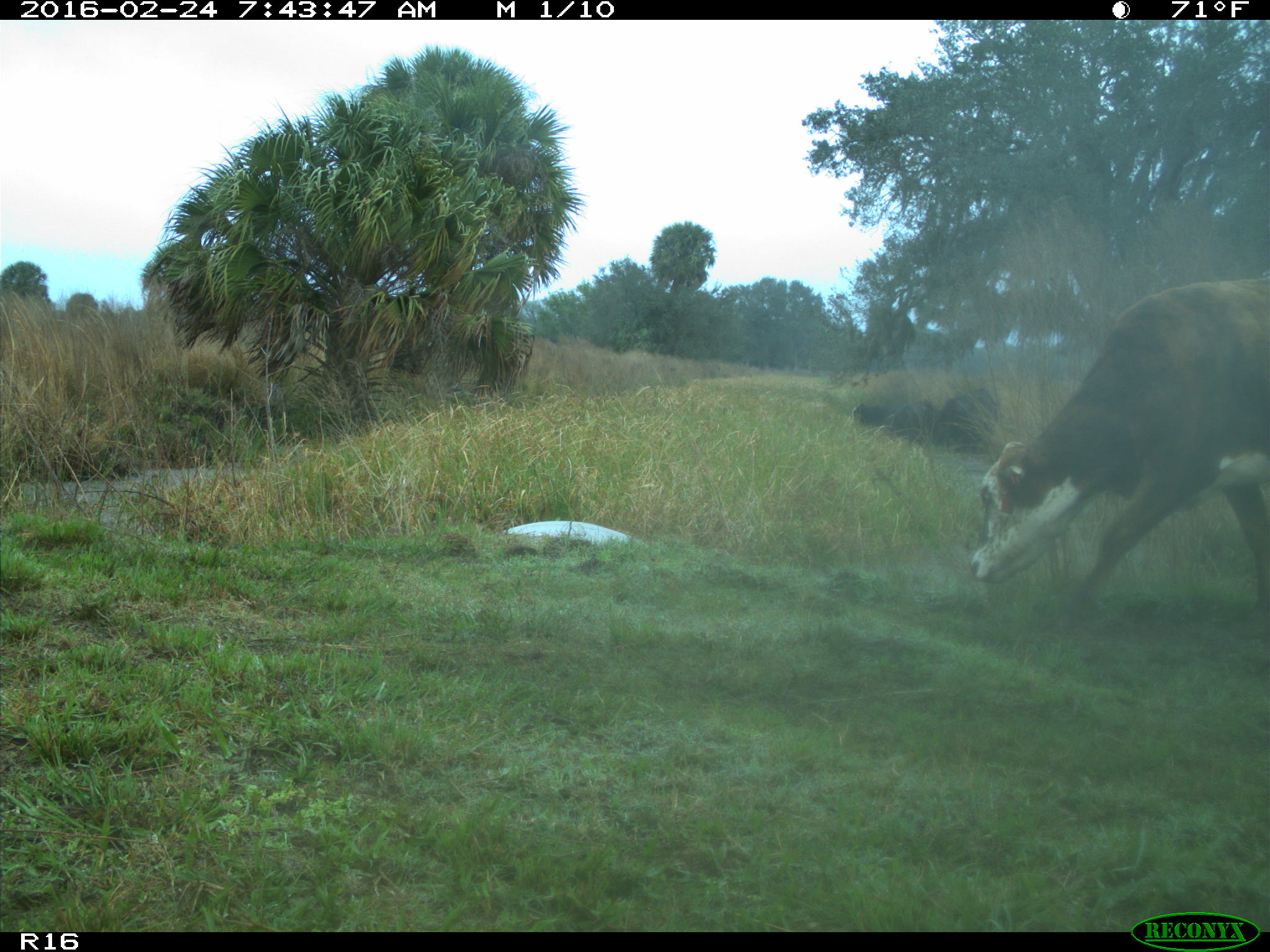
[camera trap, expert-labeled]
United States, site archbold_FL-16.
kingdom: Animalia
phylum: Chordata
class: Mammalia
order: Artiodactyla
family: Bovidae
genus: Bos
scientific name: Bos taurus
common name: domestic cow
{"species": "Bos taurus (domestic cow)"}